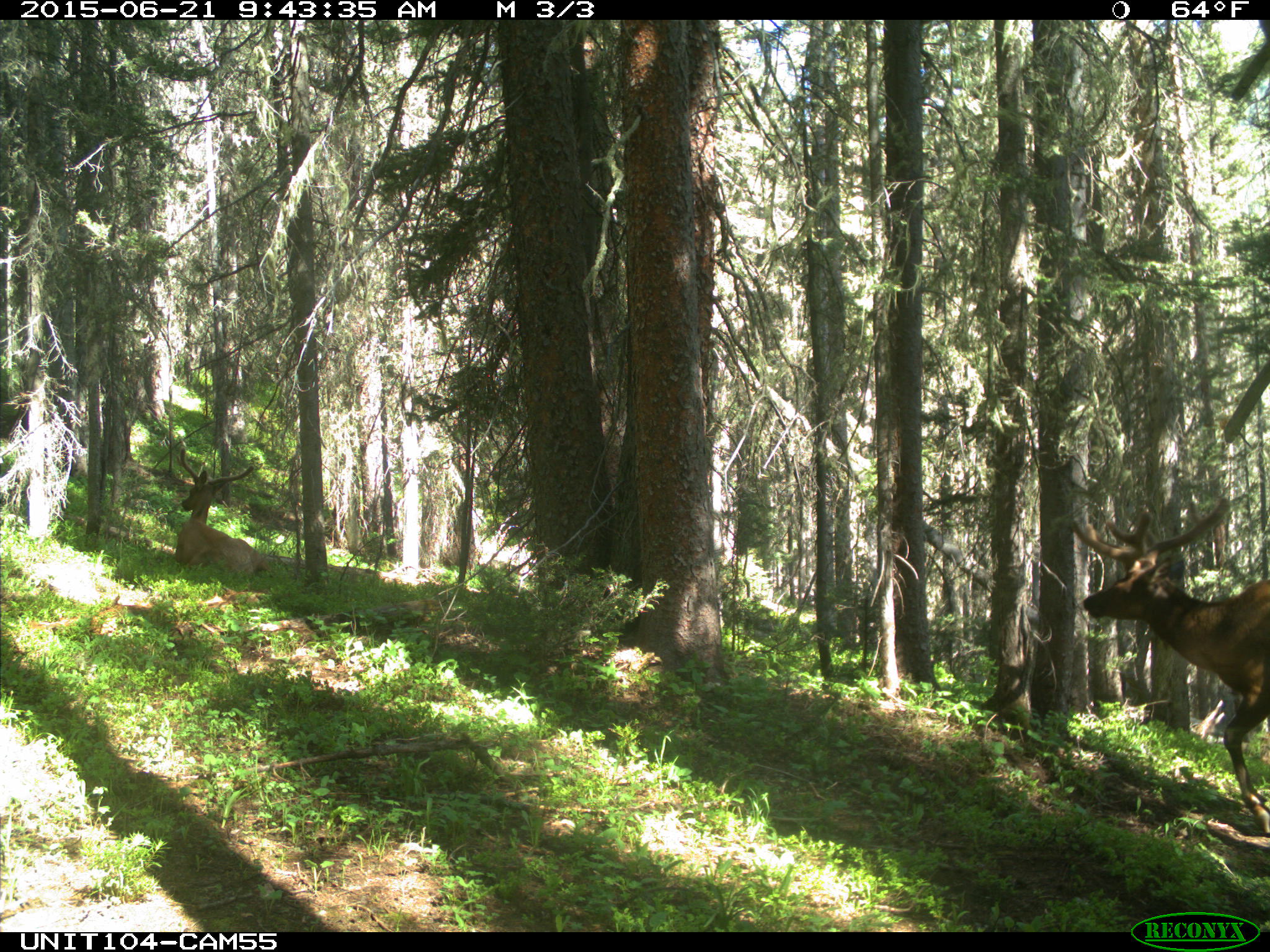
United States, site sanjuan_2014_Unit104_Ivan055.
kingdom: Animalia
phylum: Chordata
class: Mammalia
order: Artiodactyla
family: Cervidae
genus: Cervus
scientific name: Cervus elaphus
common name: red deer